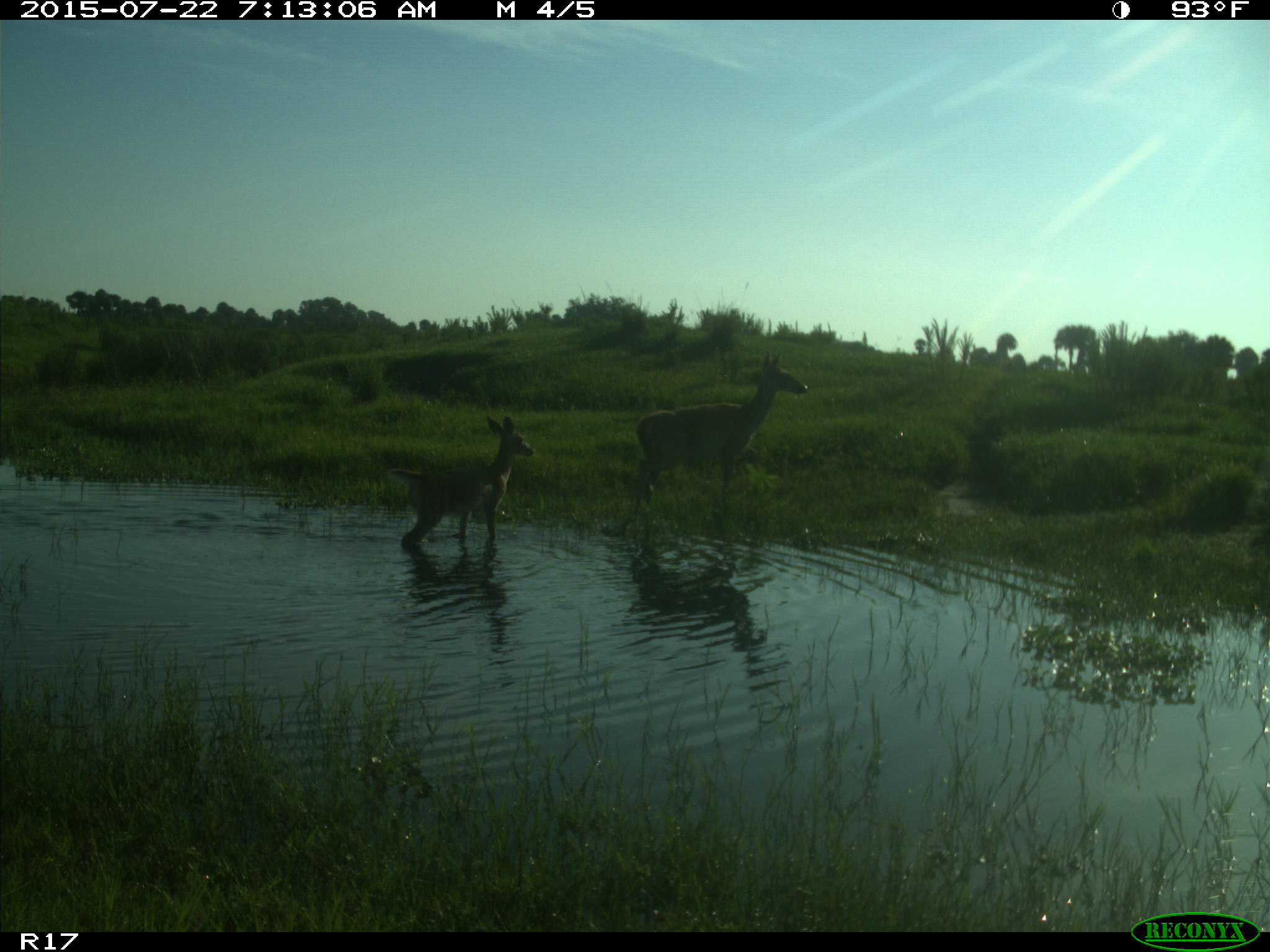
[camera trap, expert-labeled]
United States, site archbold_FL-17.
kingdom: Animalia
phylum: Chordata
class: Mammalia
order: Artiodactyla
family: Cervidae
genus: Odocoileus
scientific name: Odocoileus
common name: deer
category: unidentified deer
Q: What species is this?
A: Unidentified deer (deer) (Odocoileus).